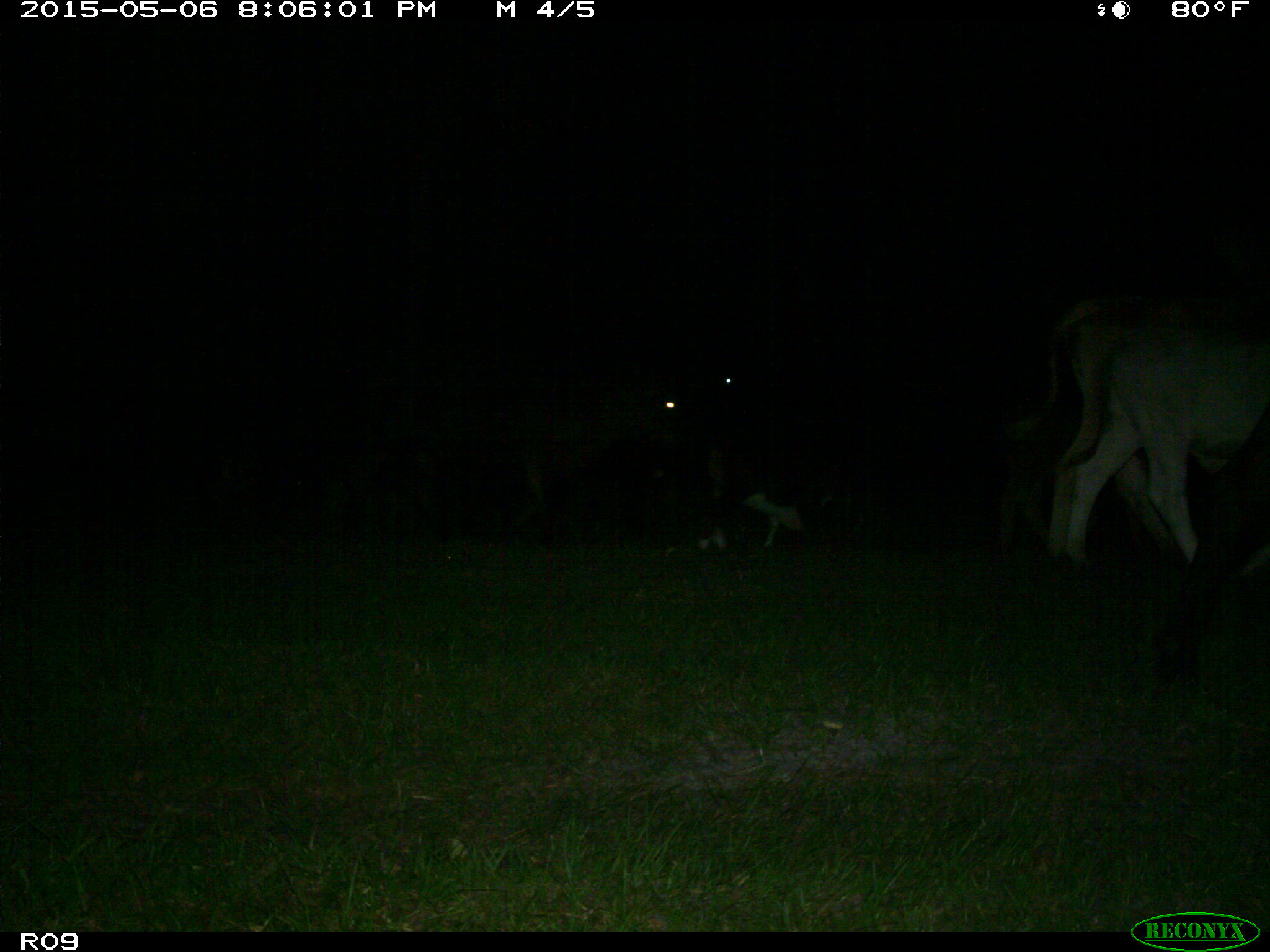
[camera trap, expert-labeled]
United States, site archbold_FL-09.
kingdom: Animalia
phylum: Chordata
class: Mammalia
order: Artiodactyla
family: Bovidae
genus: Bos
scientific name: Bos taurus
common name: domestic cow